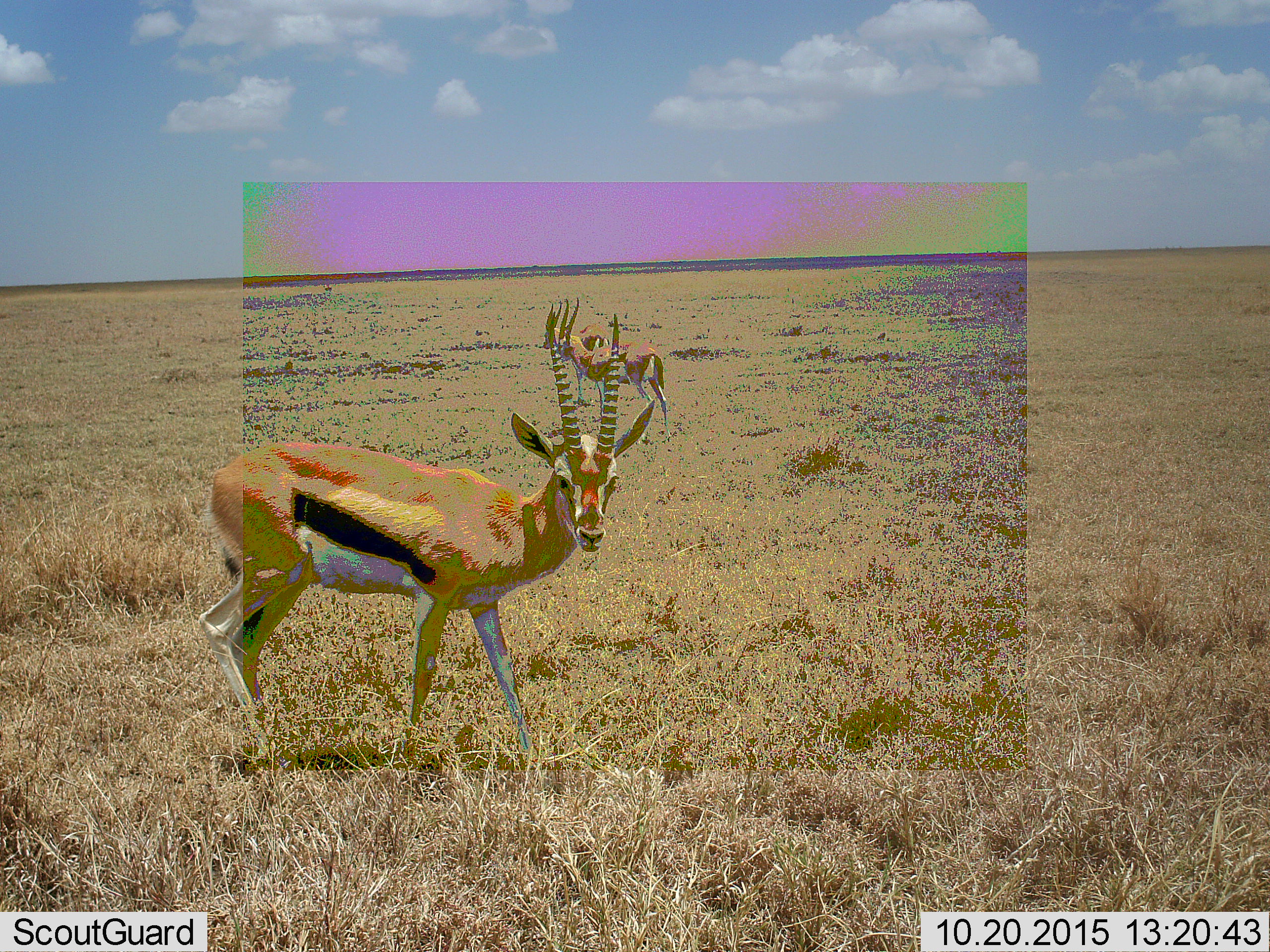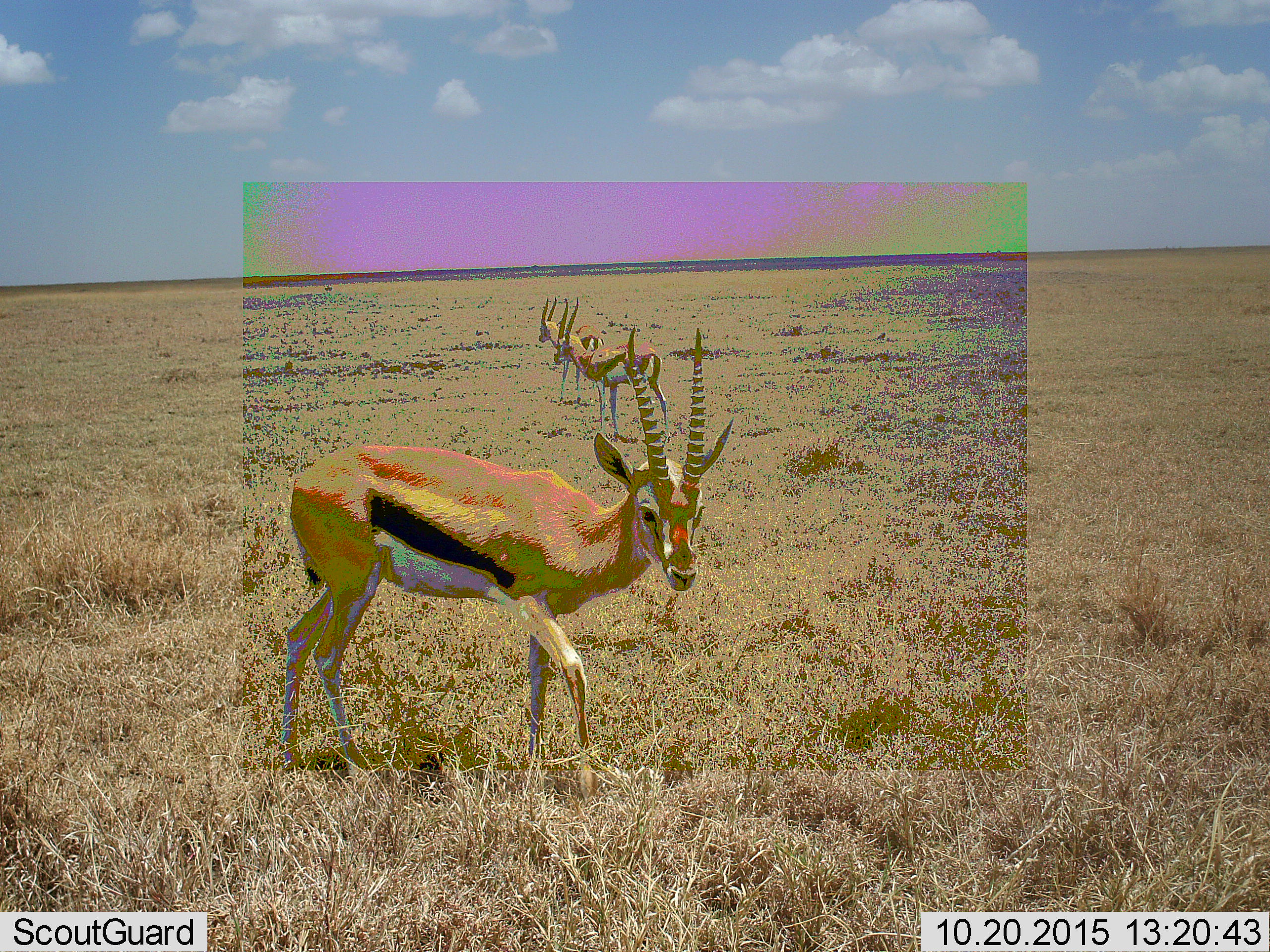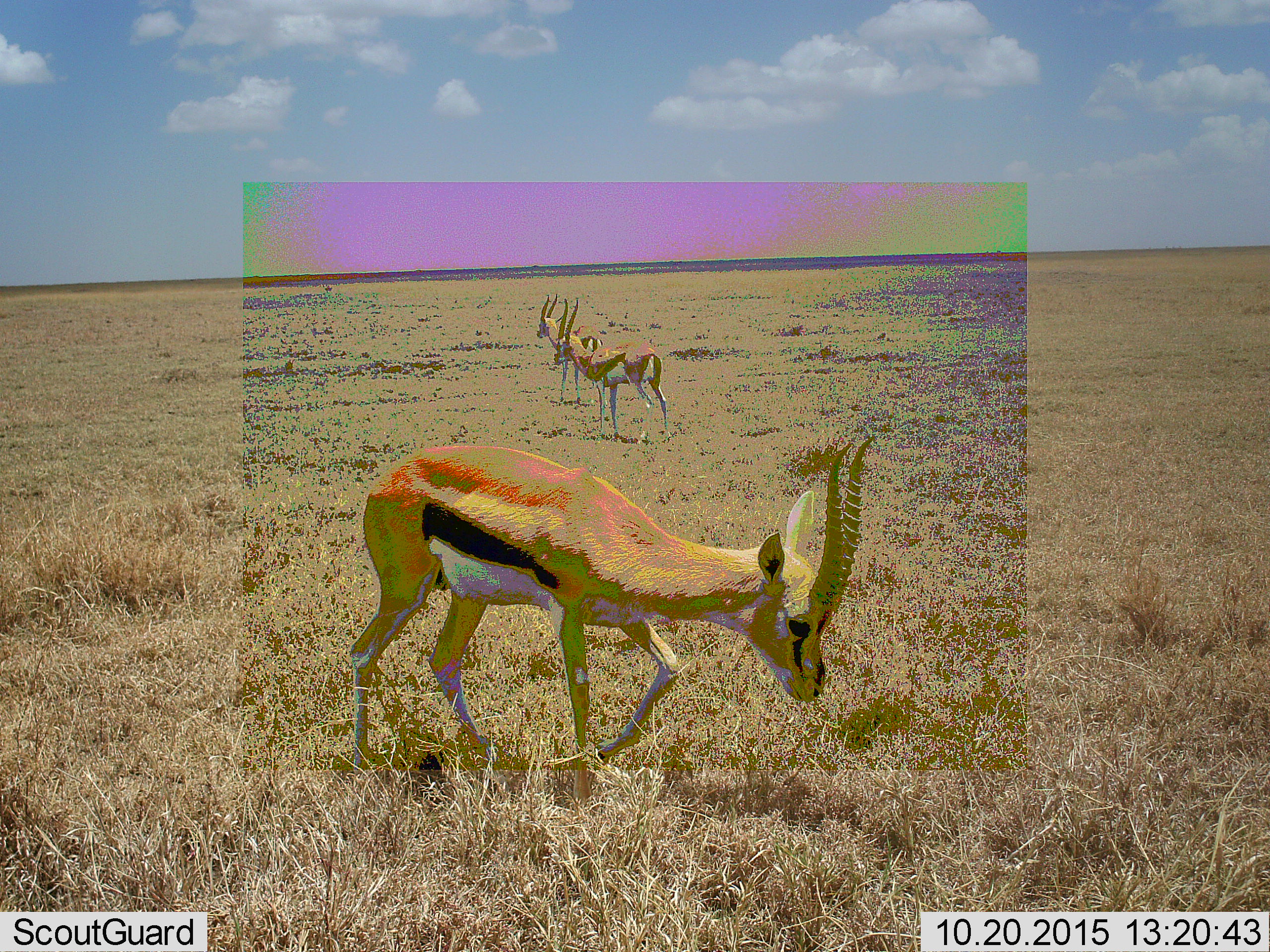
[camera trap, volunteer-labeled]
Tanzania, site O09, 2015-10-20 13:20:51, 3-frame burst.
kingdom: Animalia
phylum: Chordata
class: Mammalia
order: Artiodactyla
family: Bovidae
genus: Eudorcas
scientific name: Eudorcas thomsonii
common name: thomson's gazelle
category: gazellethomsons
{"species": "gazellethomsons (thomson's gazelle) (Eudorcas thomsonii)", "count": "3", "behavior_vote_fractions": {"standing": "75%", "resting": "0%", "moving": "50%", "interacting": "0%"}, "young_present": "12%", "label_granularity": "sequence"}